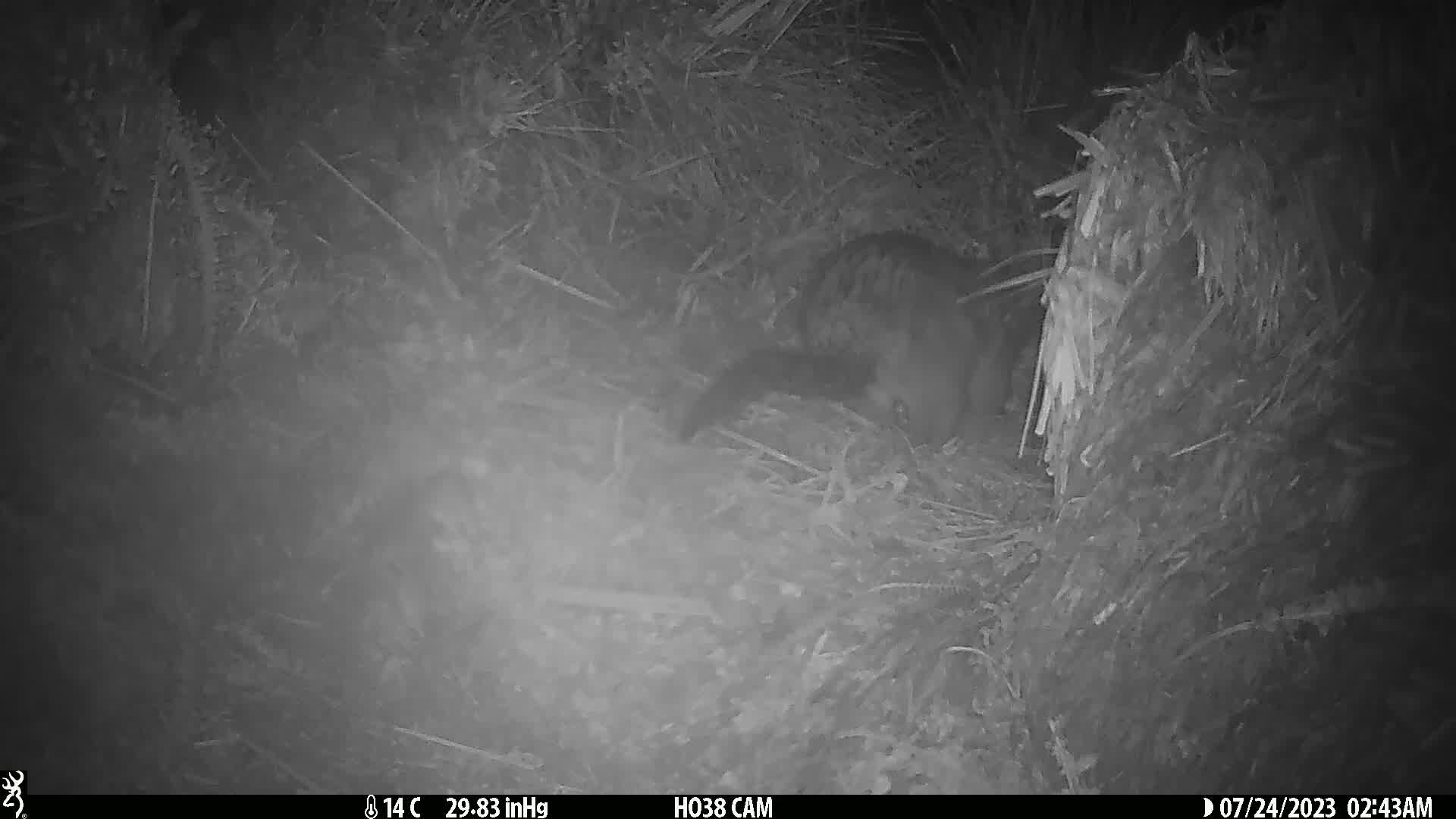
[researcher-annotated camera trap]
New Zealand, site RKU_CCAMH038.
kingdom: Animalia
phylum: Chordata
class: Mammalia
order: Diprotodontia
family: Phalangeridae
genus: Trichosurus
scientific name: Trichosurus vulpecula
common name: common brushtail possum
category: possum